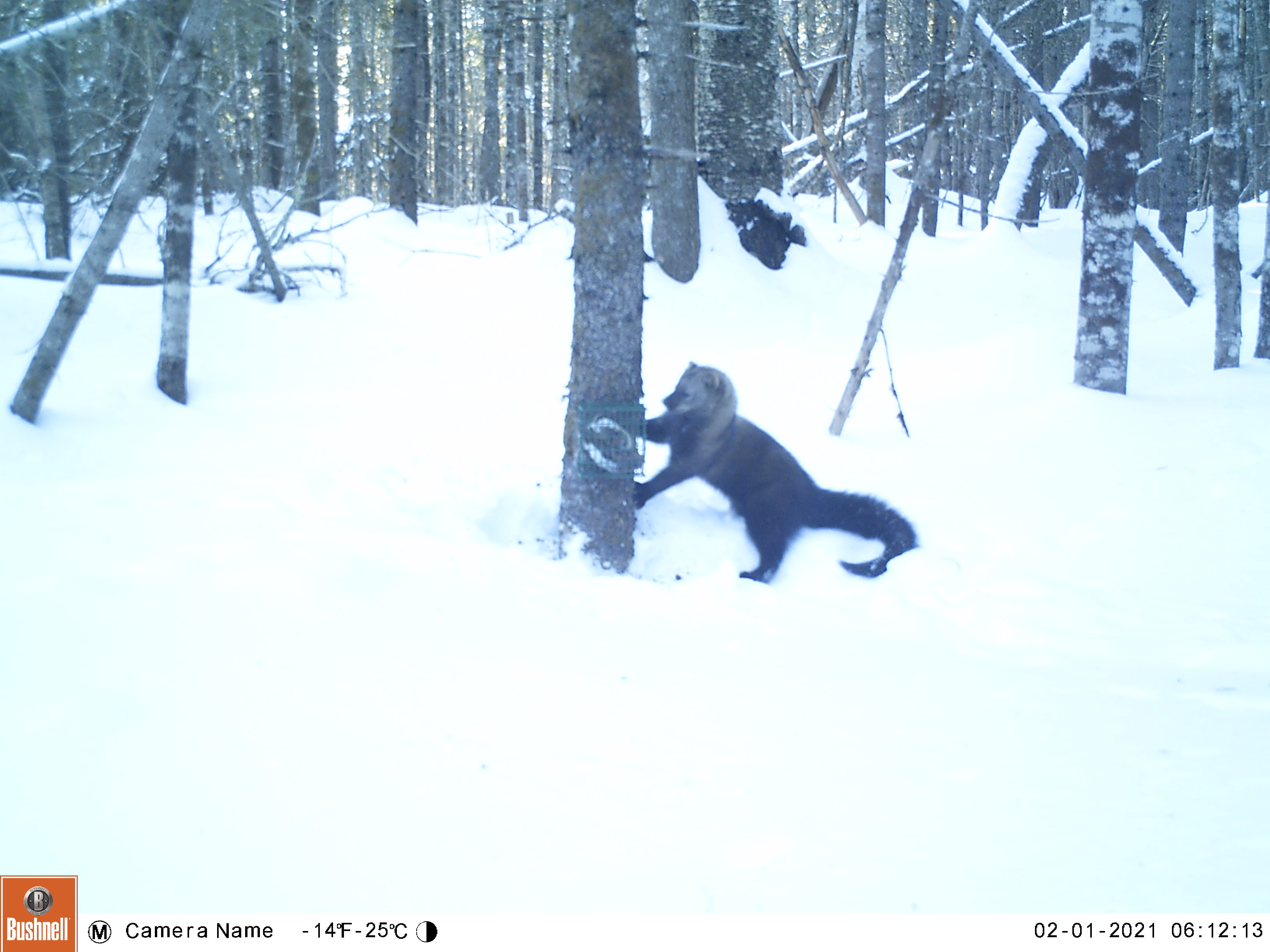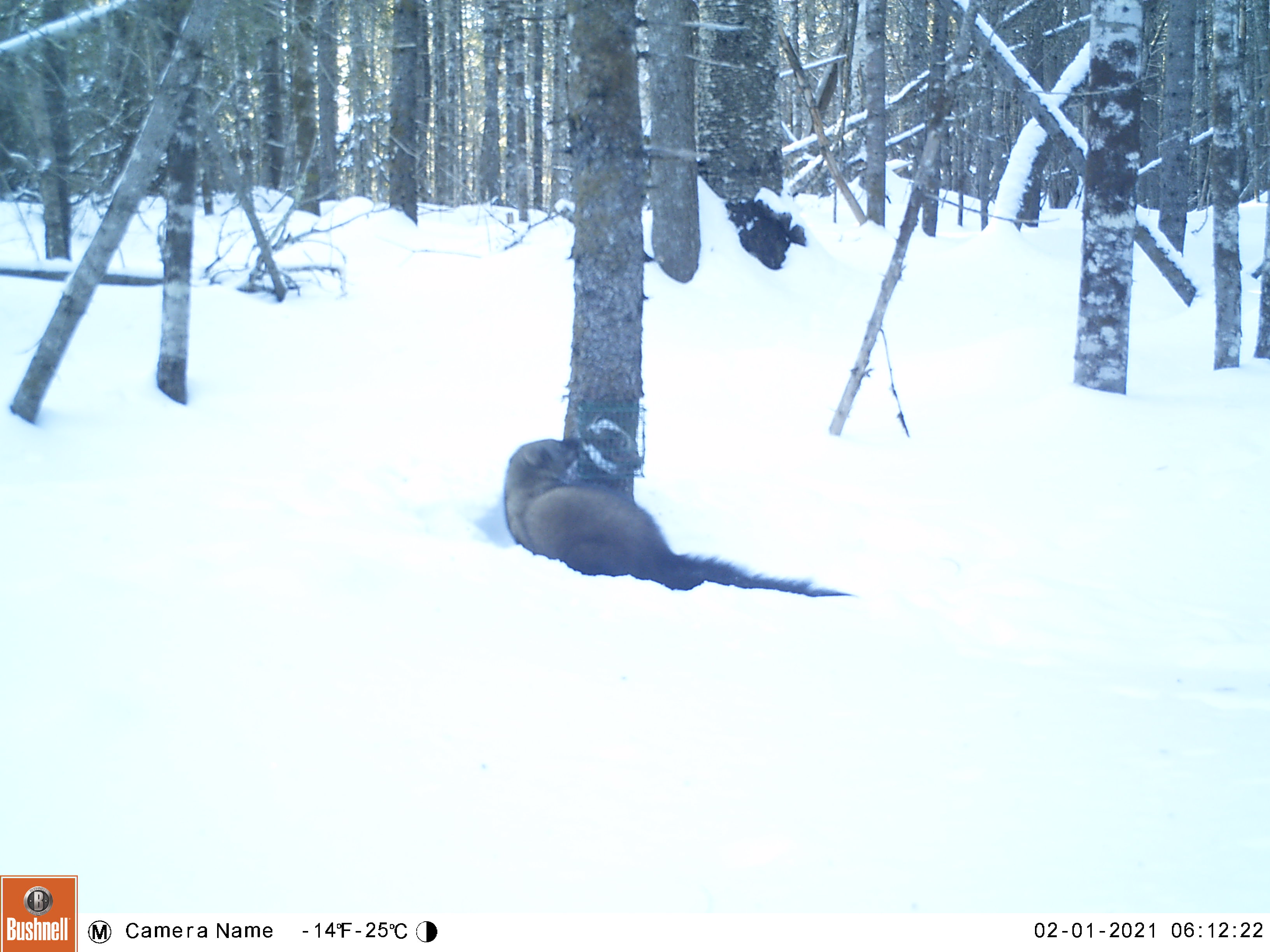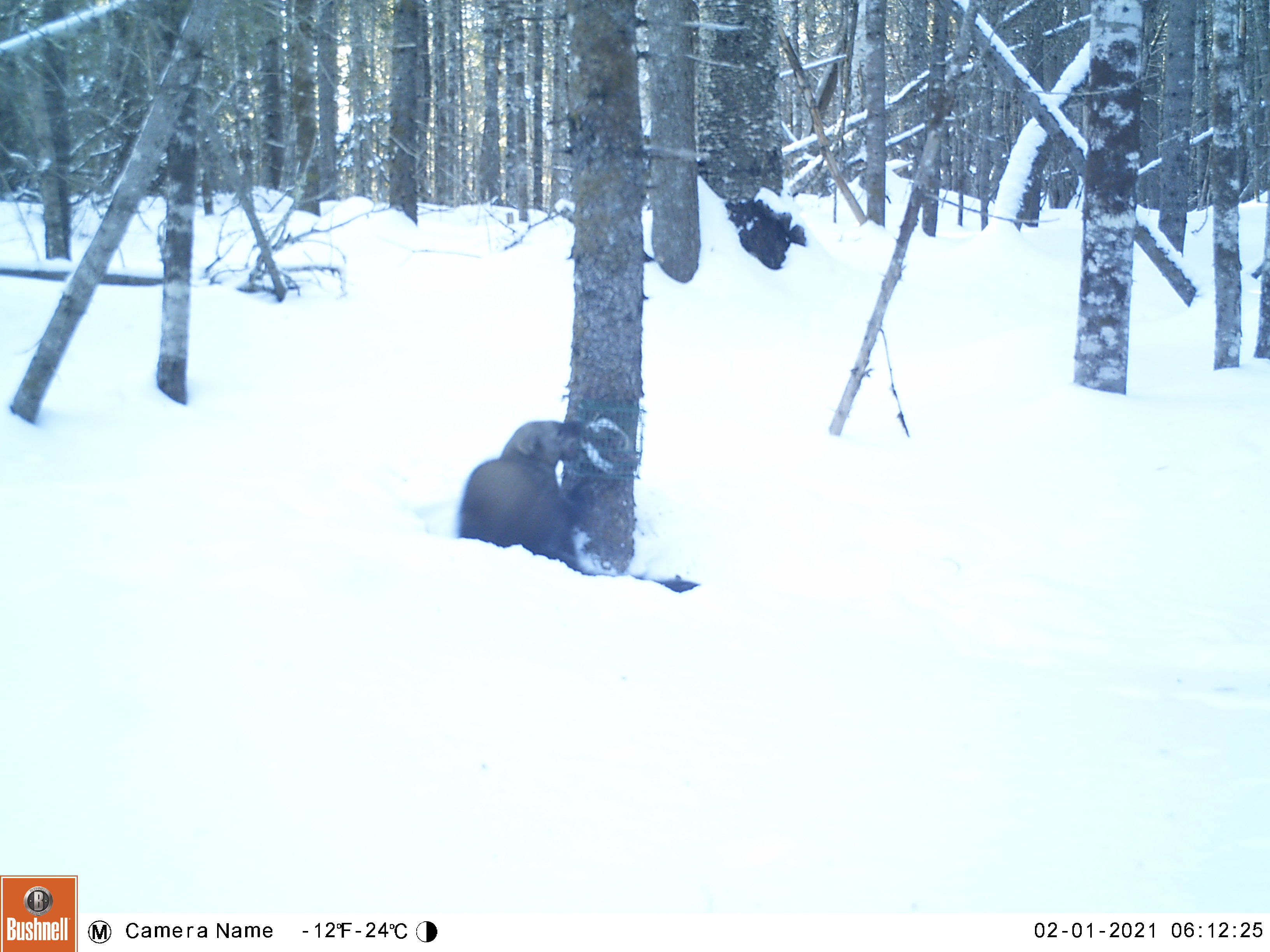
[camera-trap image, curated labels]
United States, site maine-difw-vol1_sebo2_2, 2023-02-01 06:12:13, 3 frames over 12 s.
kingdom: Animalia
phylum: Chordata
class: Mammalia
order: Carnivora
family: Mustelidae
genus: Pekania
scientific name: Pekania pennanti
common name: fisher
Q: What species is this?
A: Fisher (Pekania pennanti).